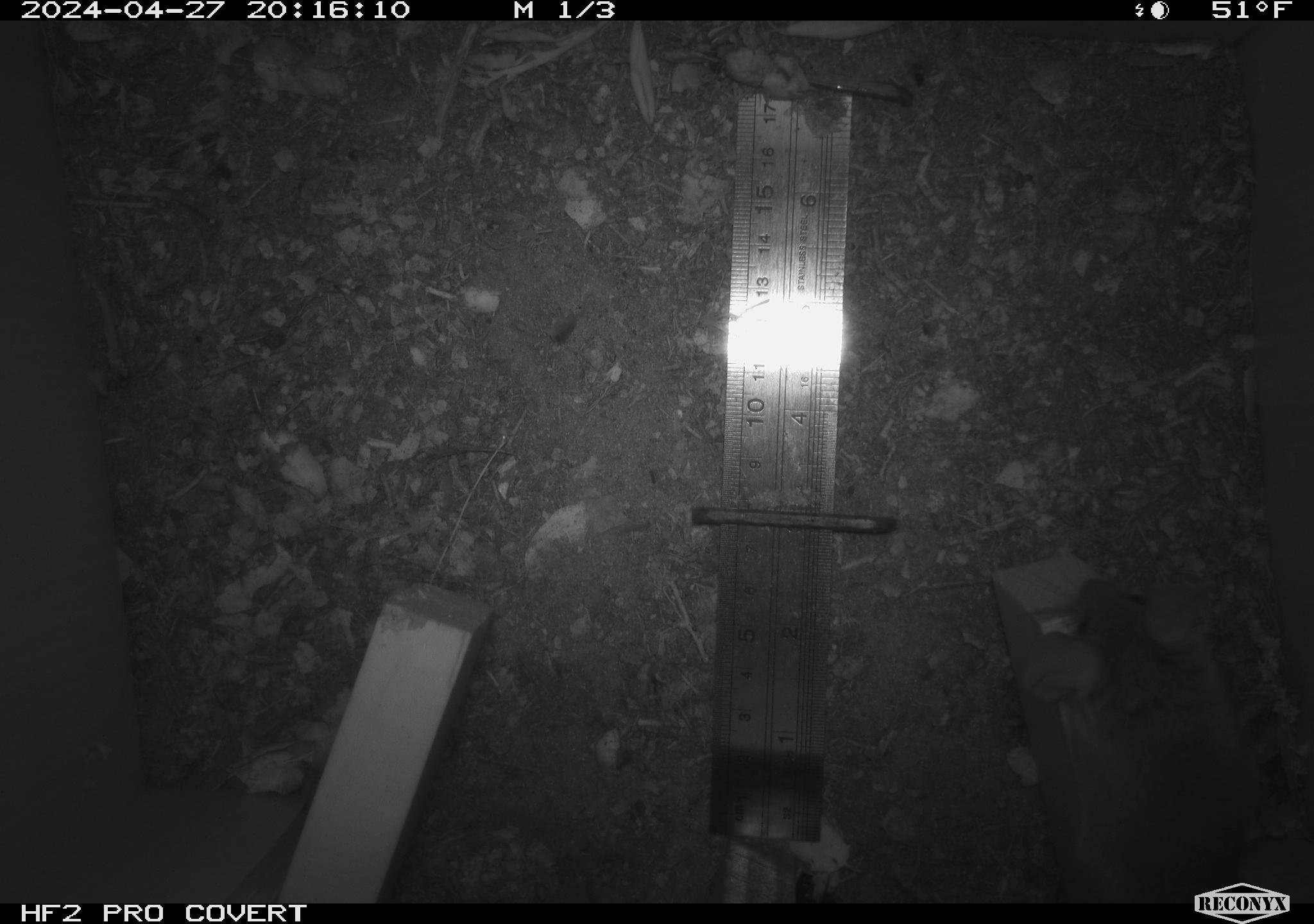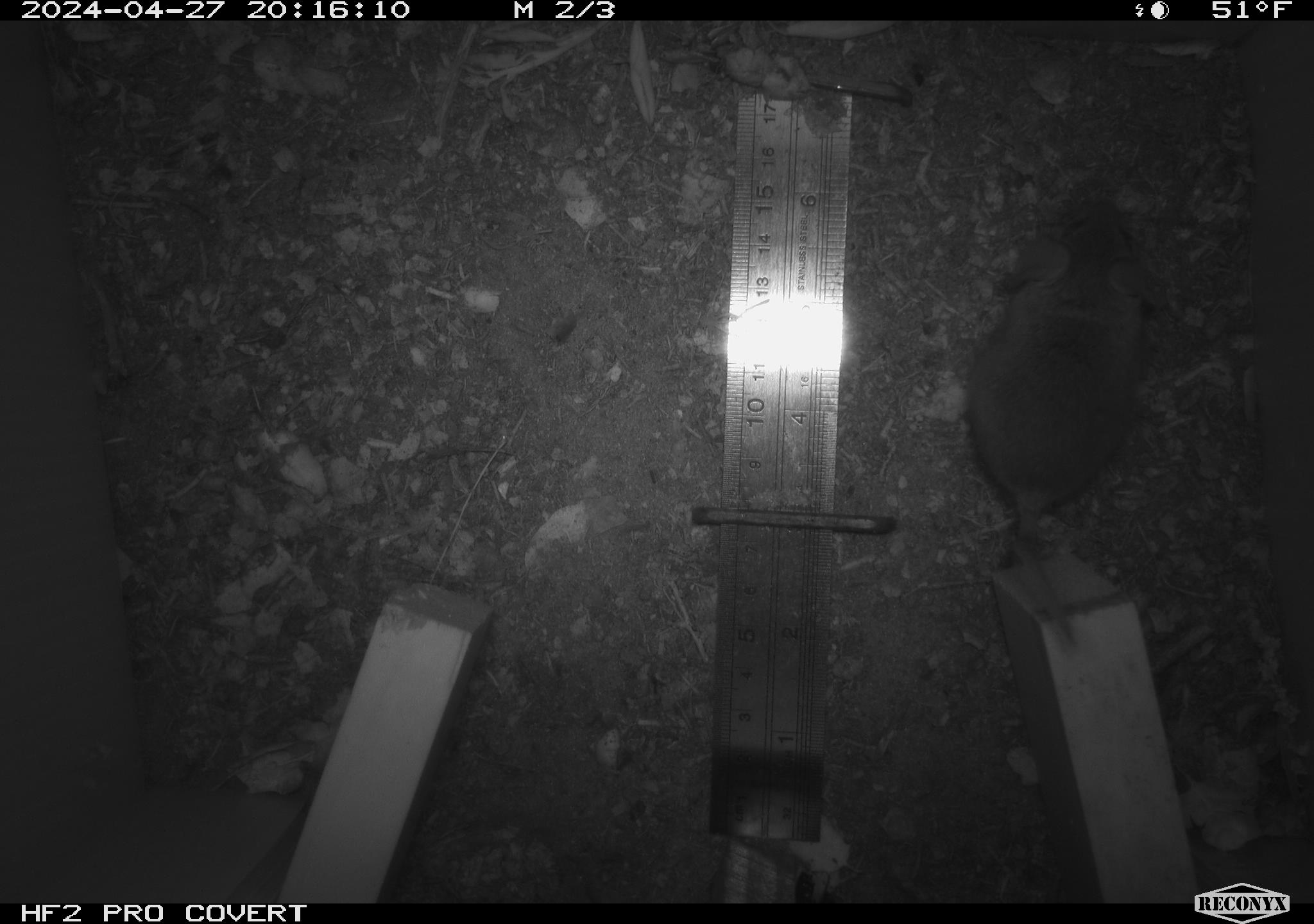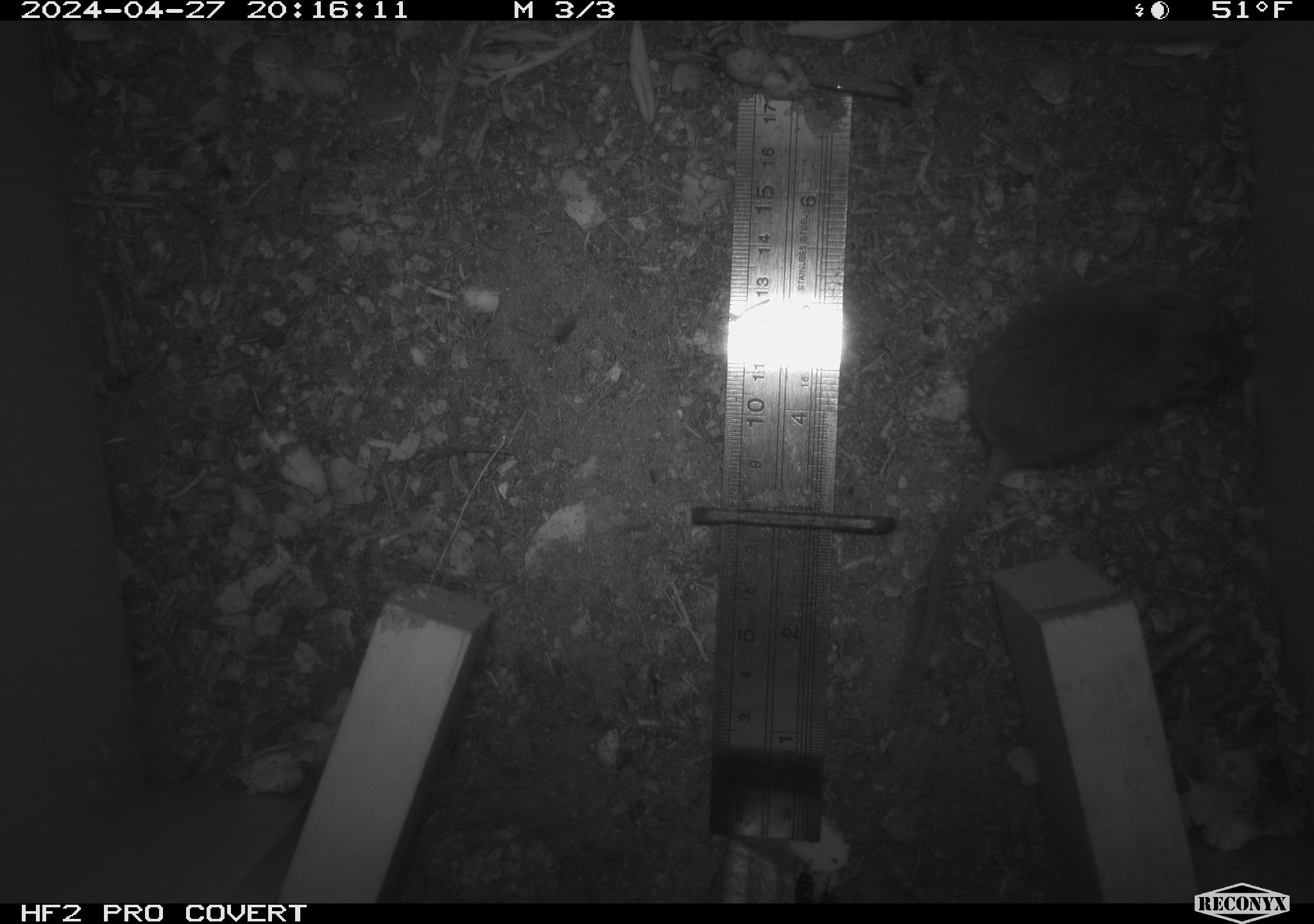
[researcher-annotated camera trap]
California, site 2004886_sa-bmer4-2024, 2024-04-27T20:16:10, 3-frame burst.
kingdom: Animalia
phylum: Chordata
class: Mammalia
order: Rodentia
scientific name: Rodentia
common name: mouse species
Mouse species (Rodentia).